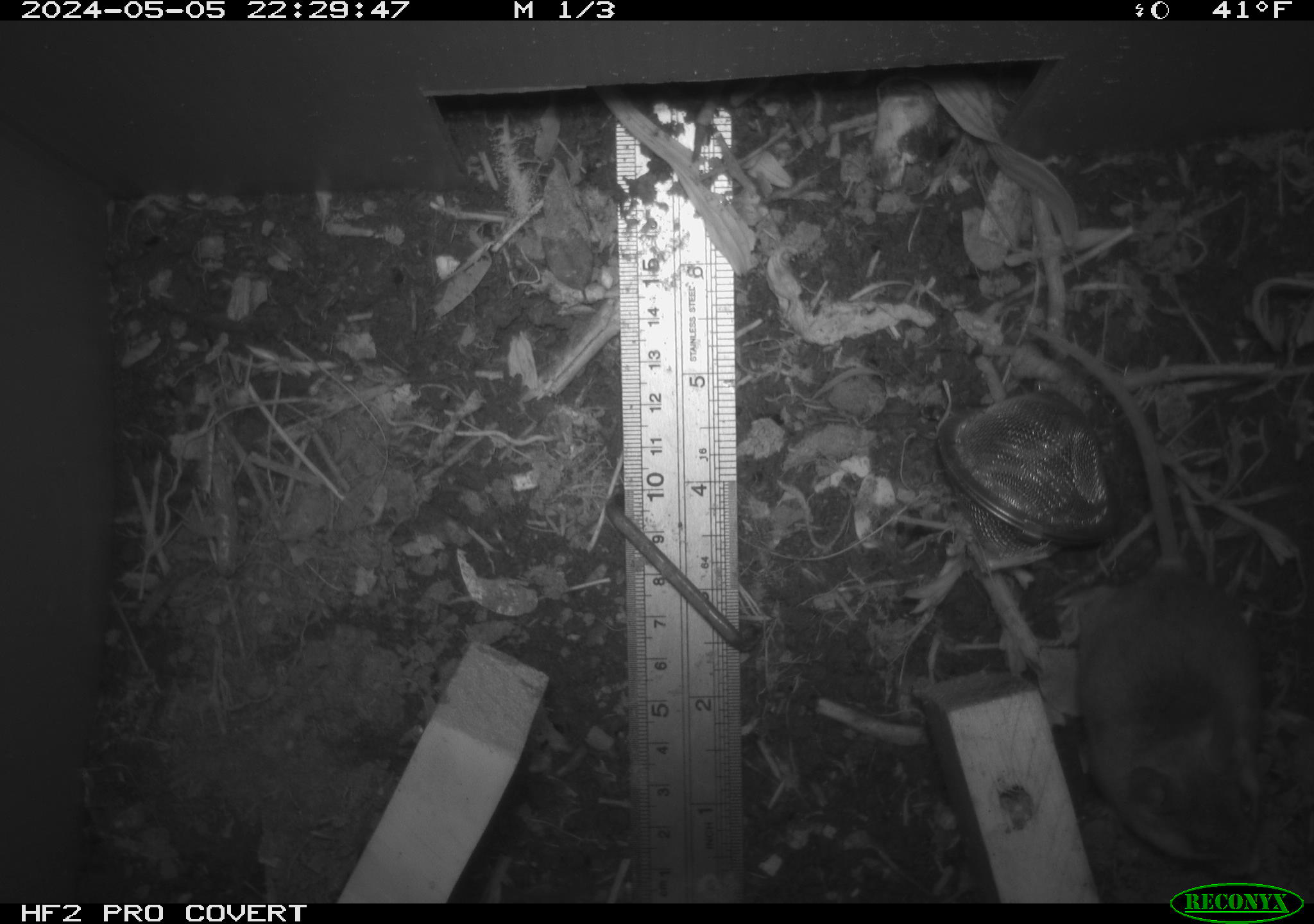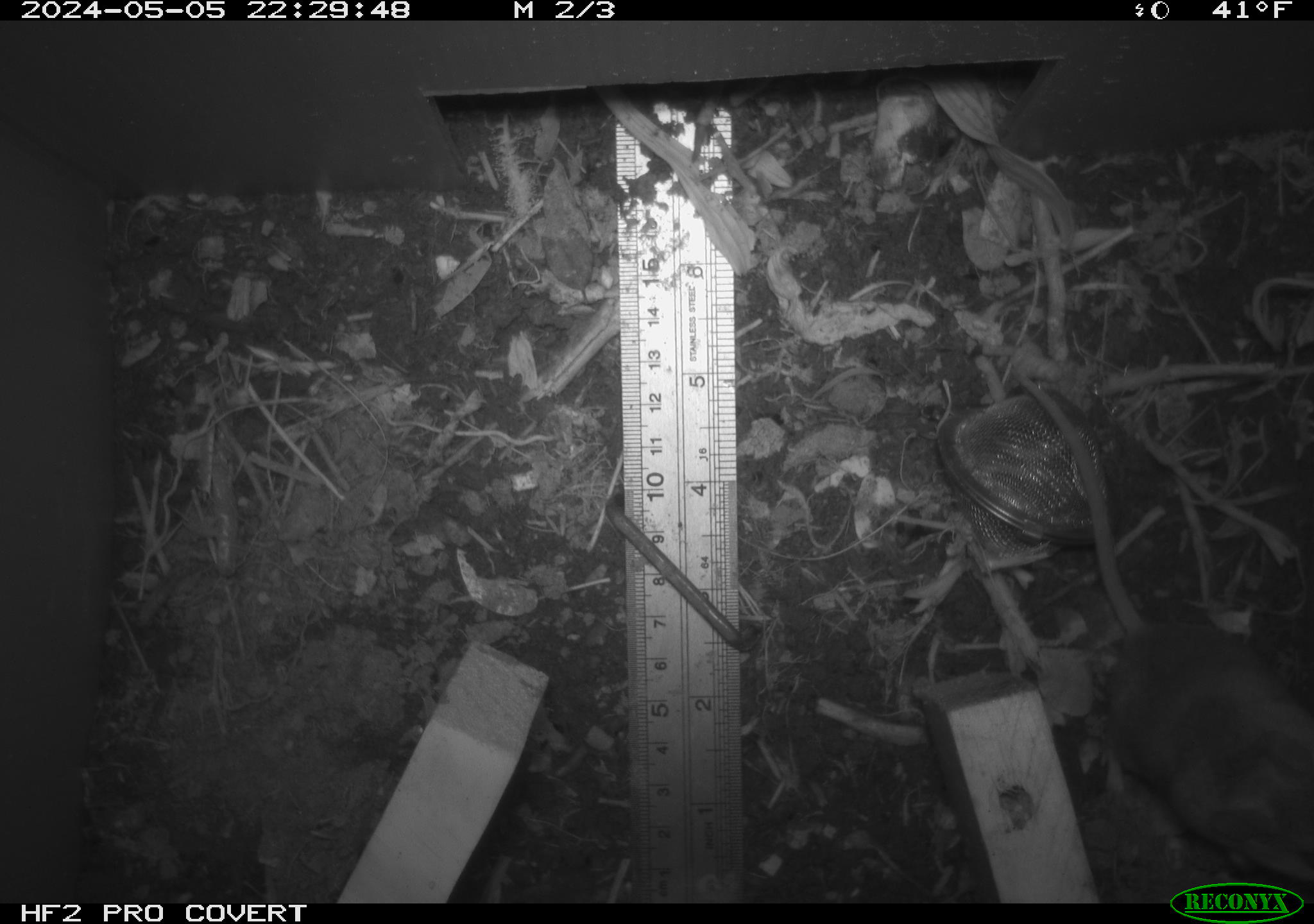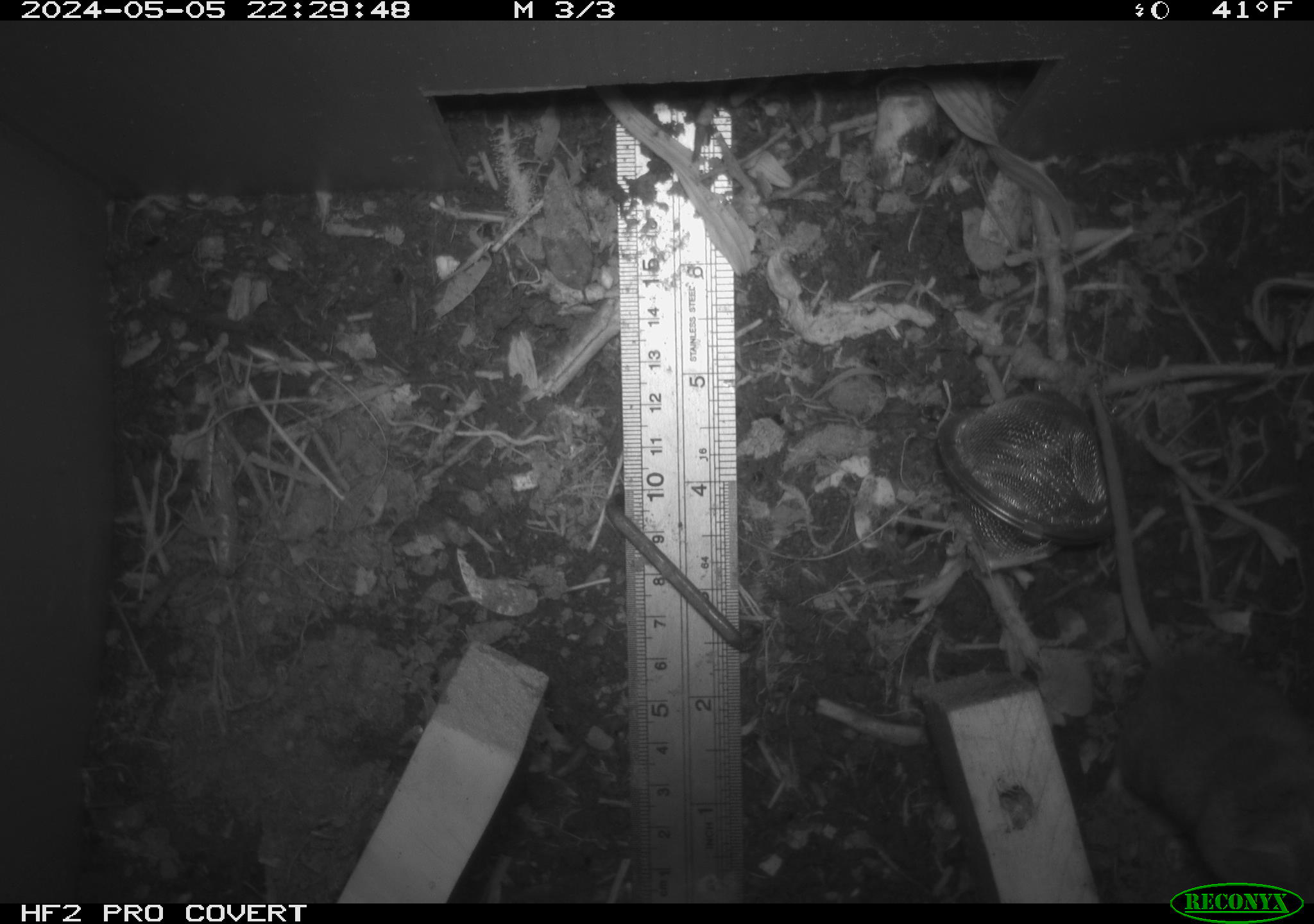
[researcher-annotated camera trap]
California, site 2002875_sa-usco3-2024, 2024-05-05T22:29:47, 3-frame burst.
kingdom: Animalia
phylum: Chordata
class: Mammalia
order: Rodentia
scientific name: Rodentia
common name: rodent